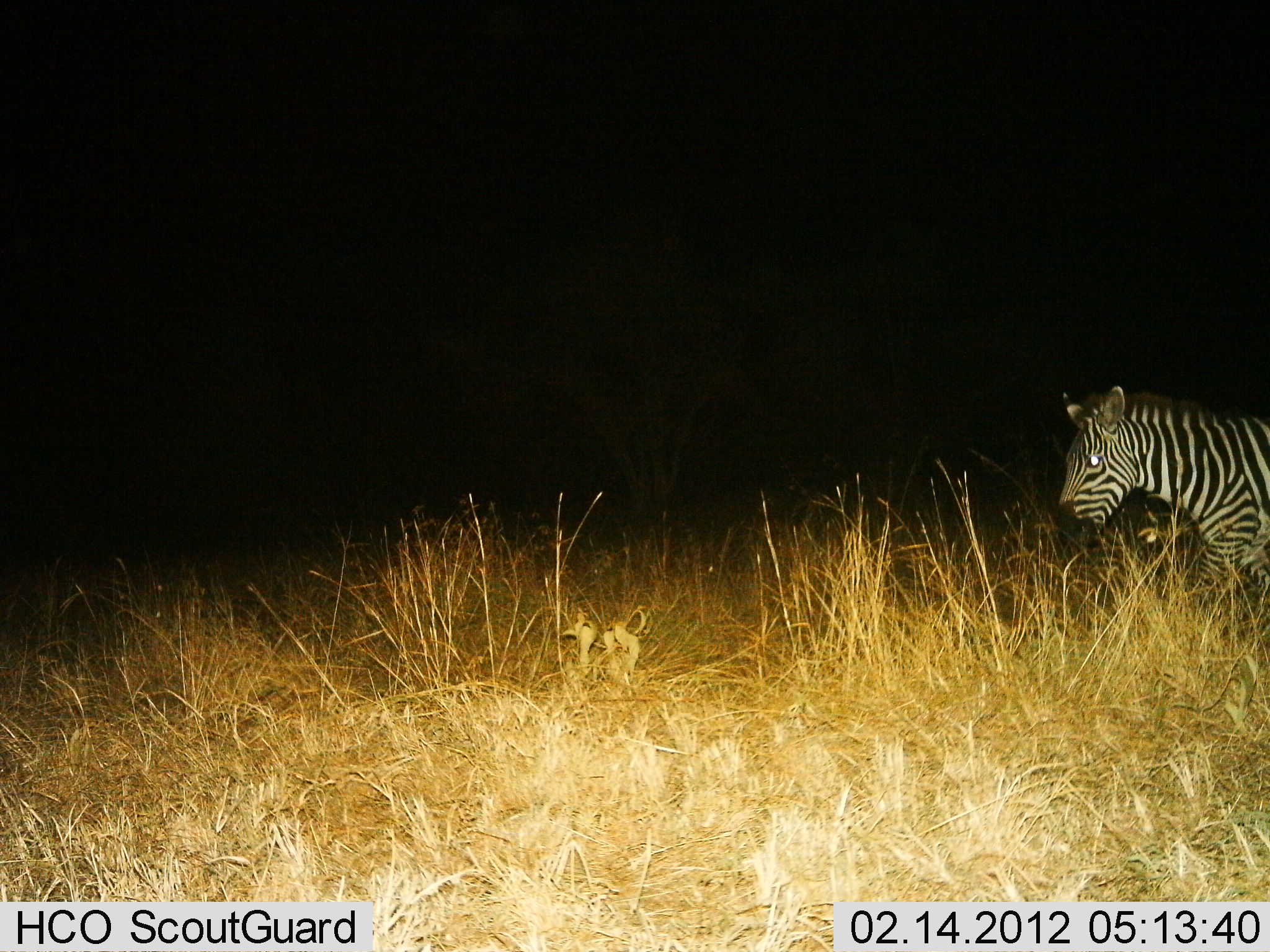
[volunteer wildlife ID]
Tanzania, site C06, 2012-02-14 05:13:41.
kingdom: Animalia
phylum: Chordata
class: Mammalia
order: Perissodactyla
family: Equidae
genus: Equus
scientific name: Equus quagga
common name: plains zebra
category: zebra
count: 1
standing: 52%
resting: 0%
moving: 52%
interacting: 0%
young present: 4%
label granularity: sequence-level